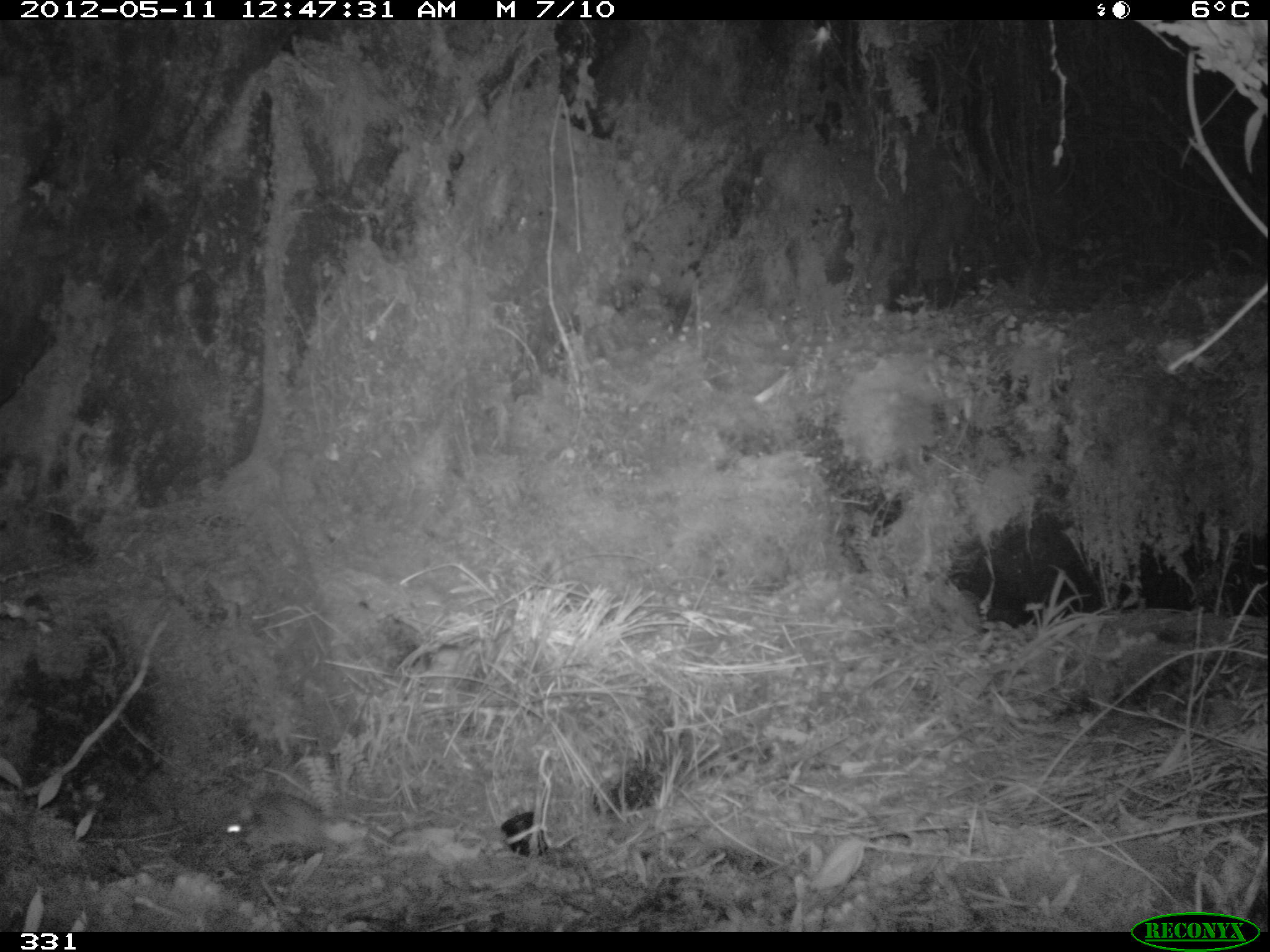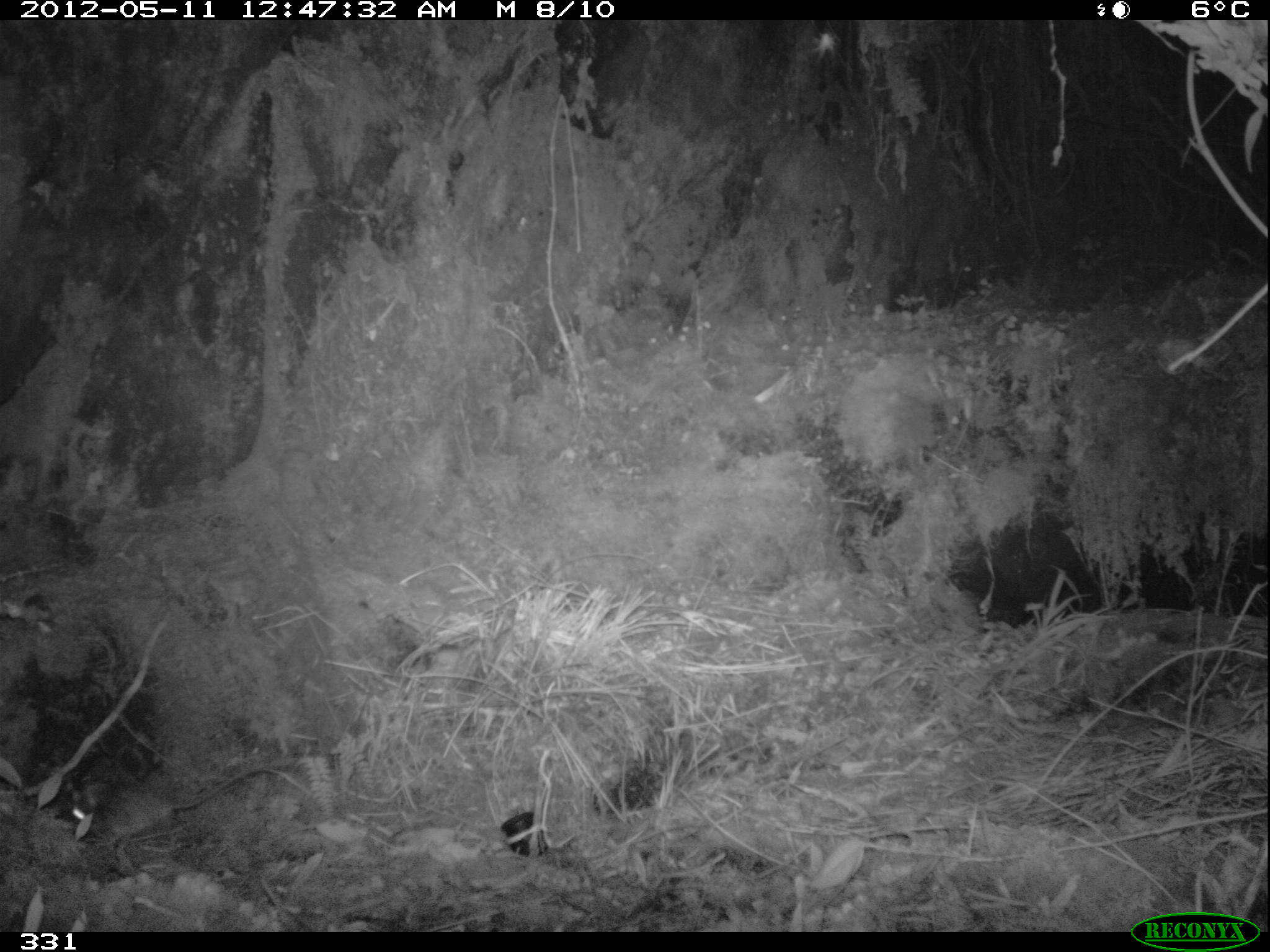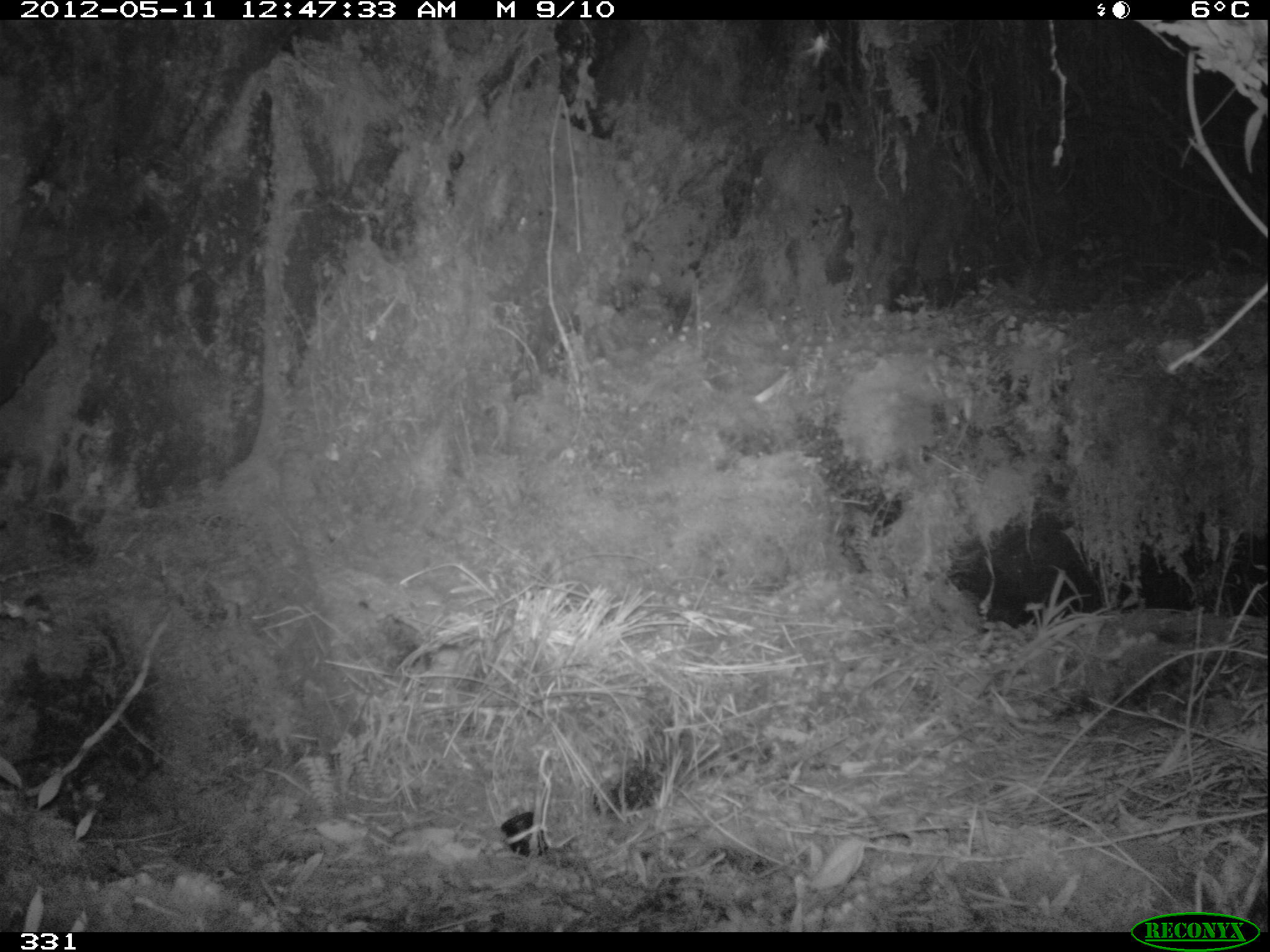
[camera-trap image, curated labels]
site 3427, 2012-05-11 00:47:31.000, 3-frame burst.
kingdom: Animalia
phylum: Chordata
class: Mammalia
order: Rodentia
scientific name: Rodentia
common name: rodents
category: unknown rodent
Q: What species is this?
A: Unknown rodent (rodents) (Rodentia).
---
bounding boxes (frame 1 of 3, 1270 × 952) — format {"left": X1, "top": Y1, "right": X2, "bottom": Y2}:
unknown rodent: {"left": 221, "top": 794, "right": 402, "bottom": 850}